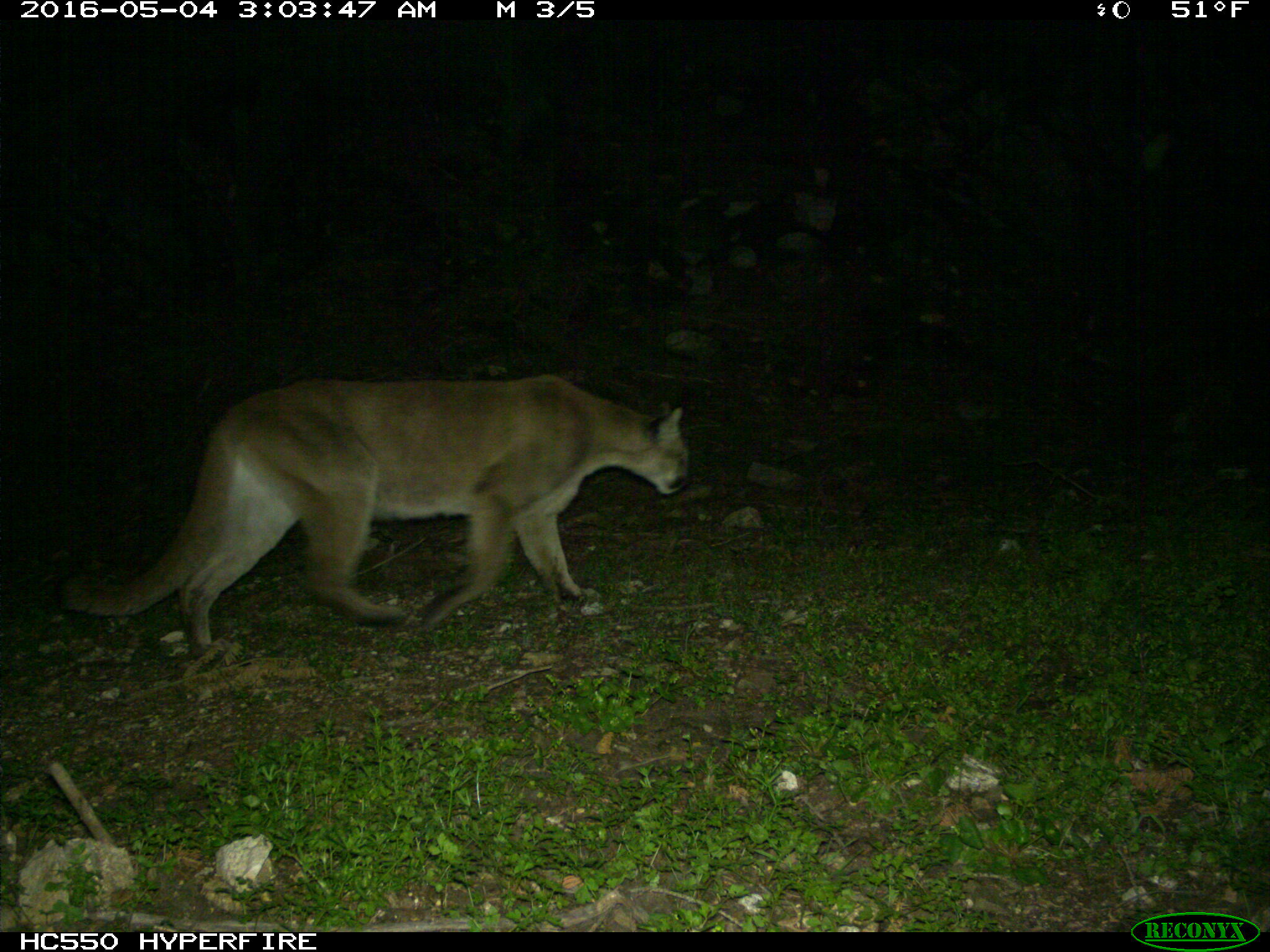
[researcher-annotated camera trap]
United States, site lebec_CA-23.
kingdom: Animalia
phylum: Chordata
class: Mammalia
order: Carnivora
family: Felidae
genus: Puma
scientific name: Puma concolor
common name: mountain lion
Puma concolor (mountain lion).